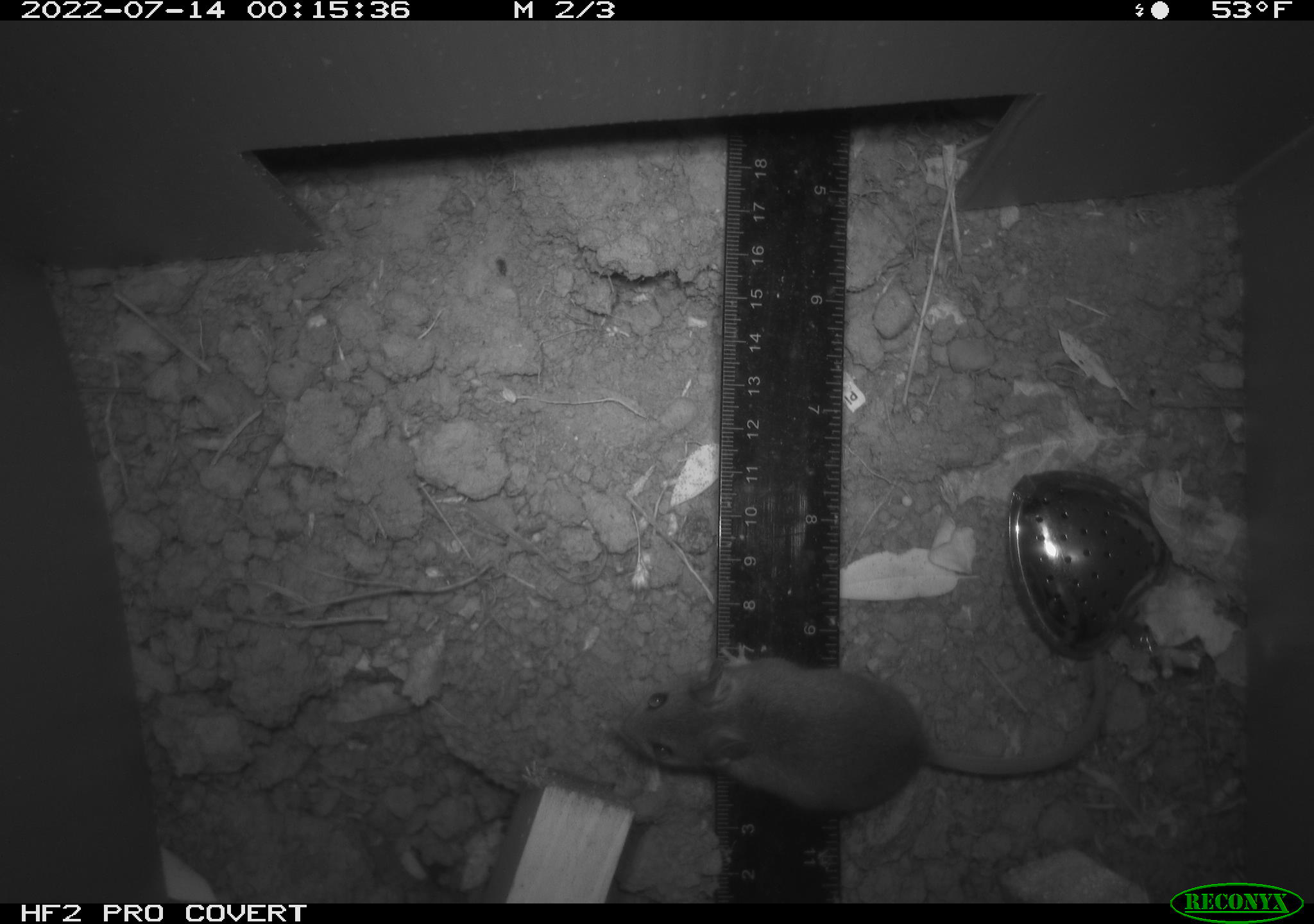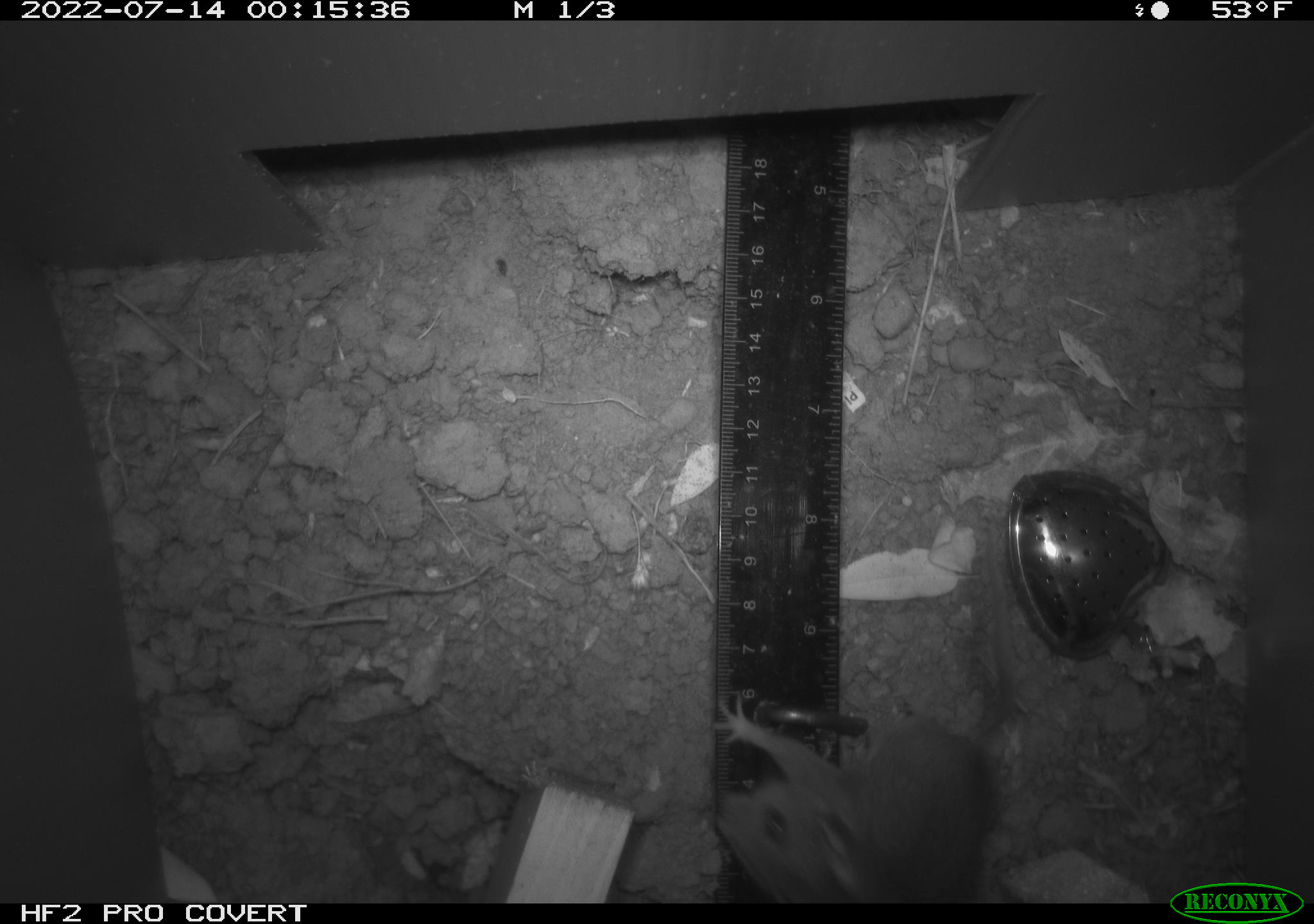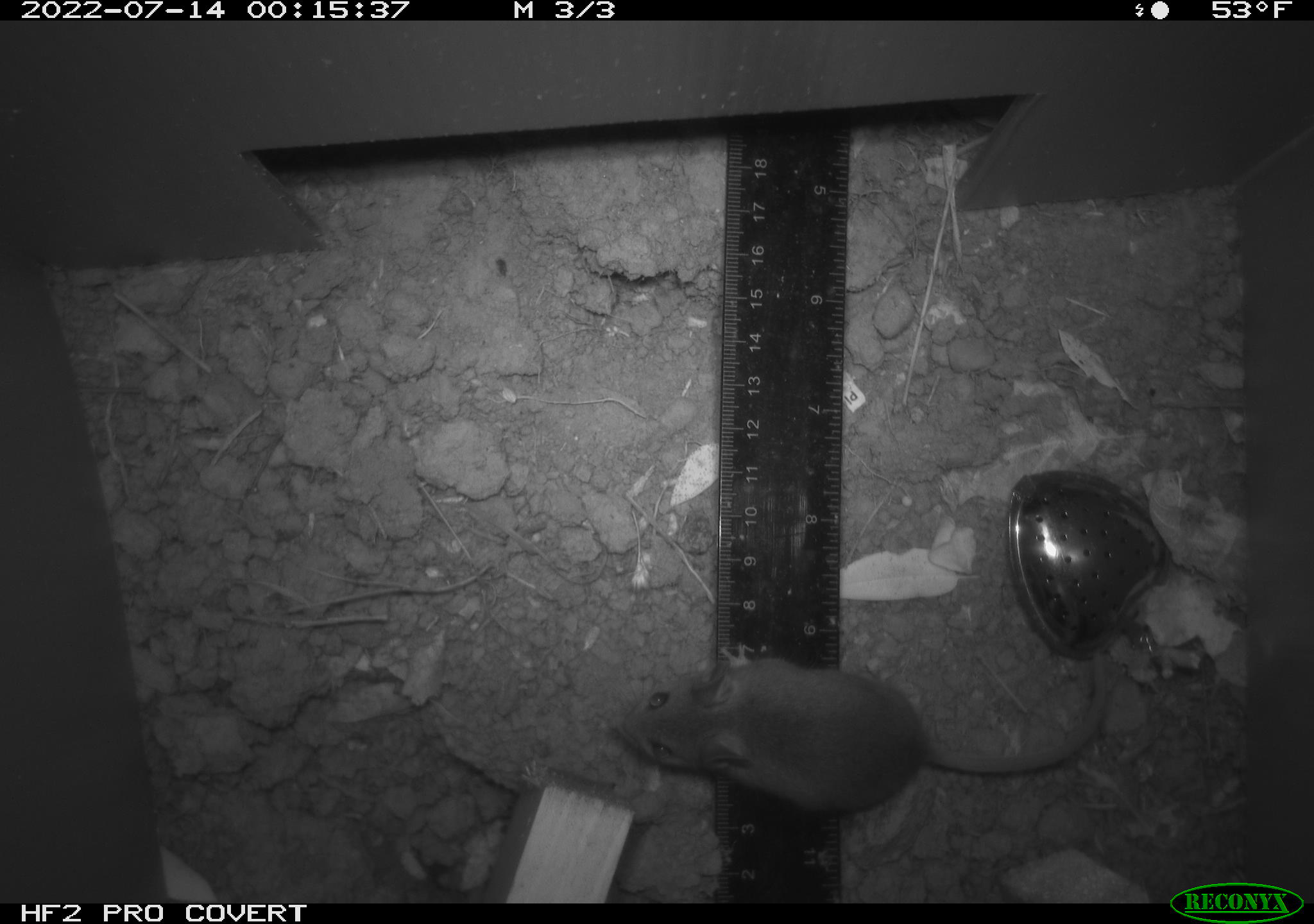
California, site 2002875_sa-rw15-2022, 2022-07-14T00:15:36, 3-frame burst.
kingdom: Animalia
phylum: Chordata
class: Mammalia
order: Rodentia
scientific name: Rodentia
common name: mouse species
Mouse species (Rodentia).